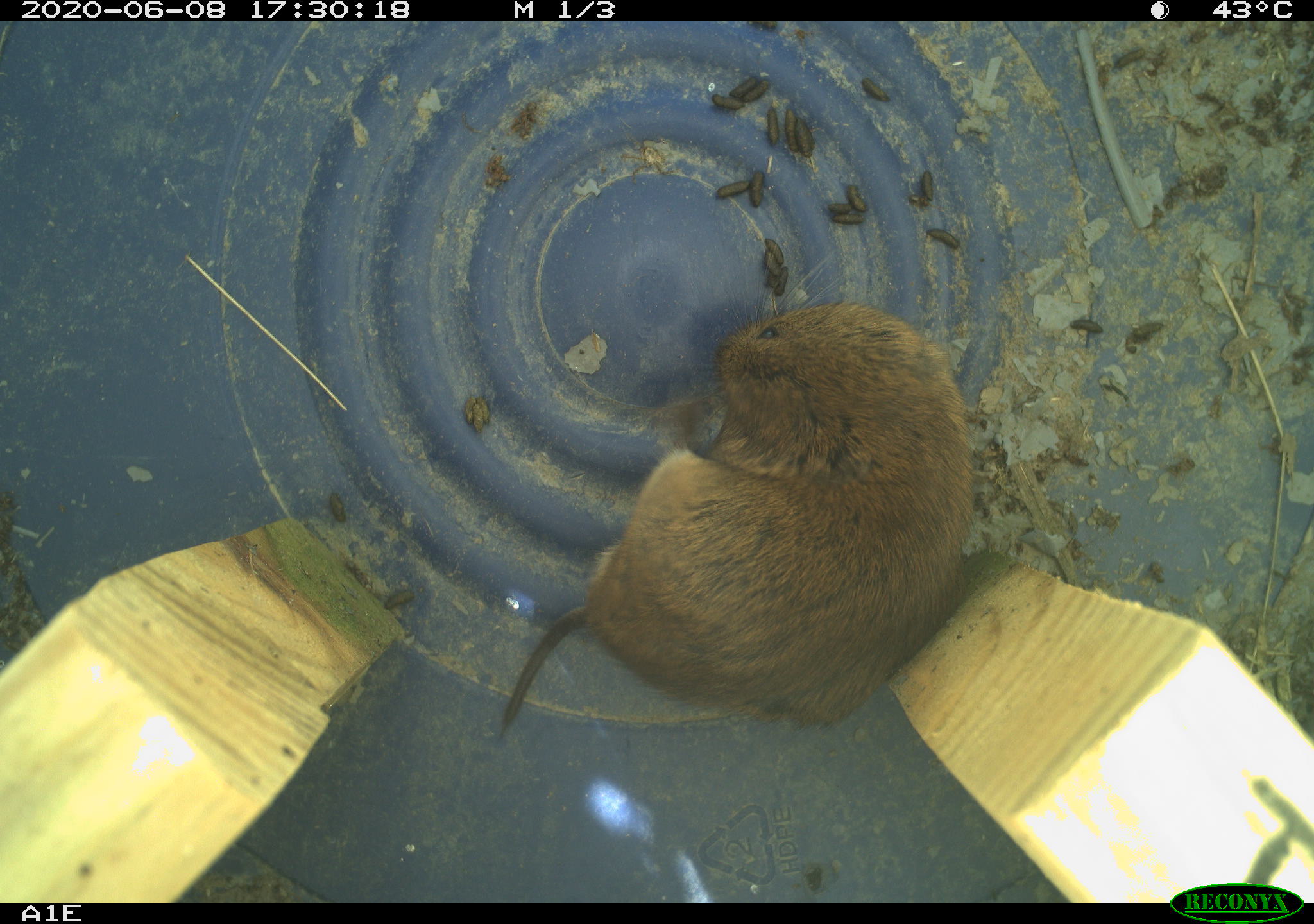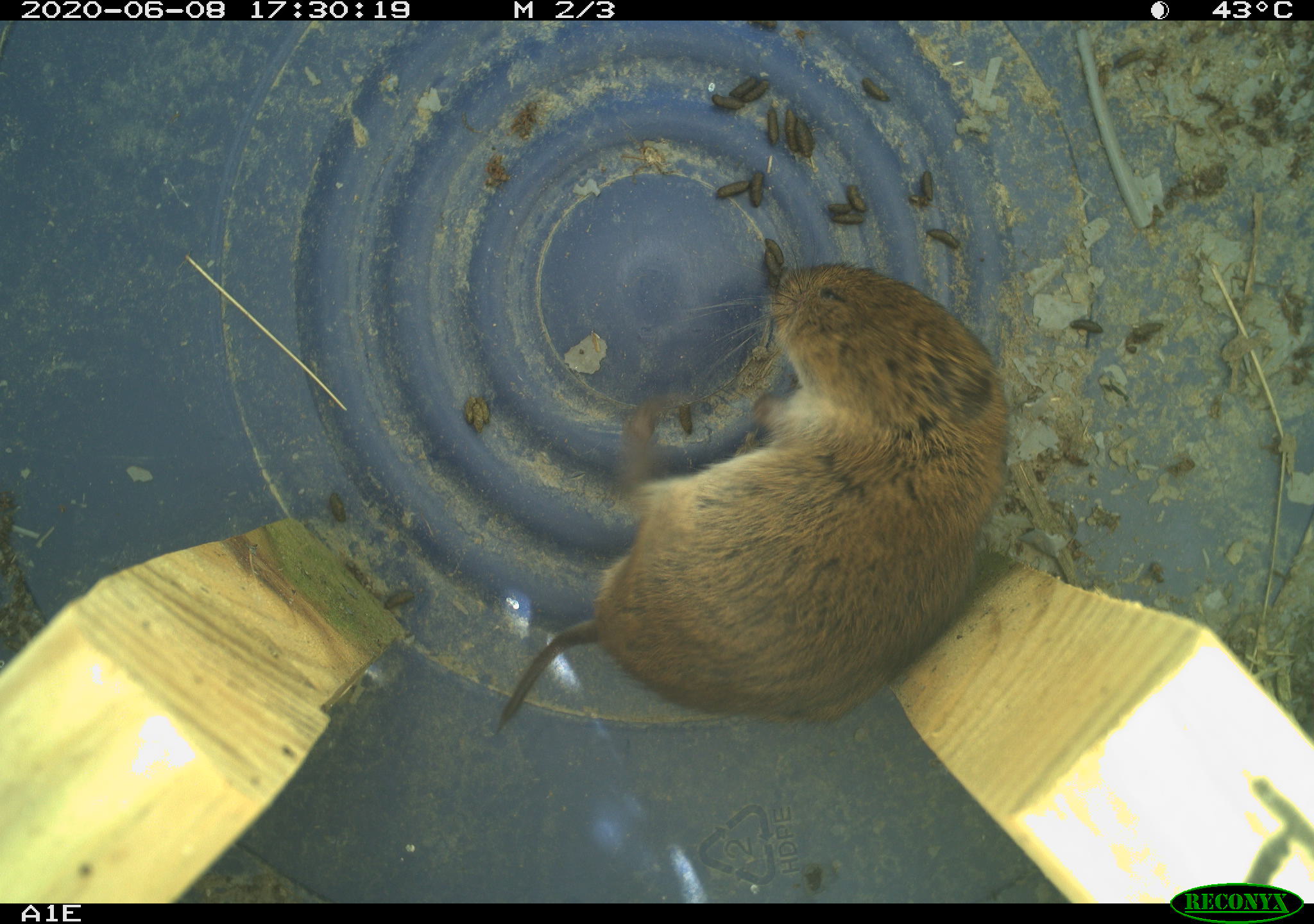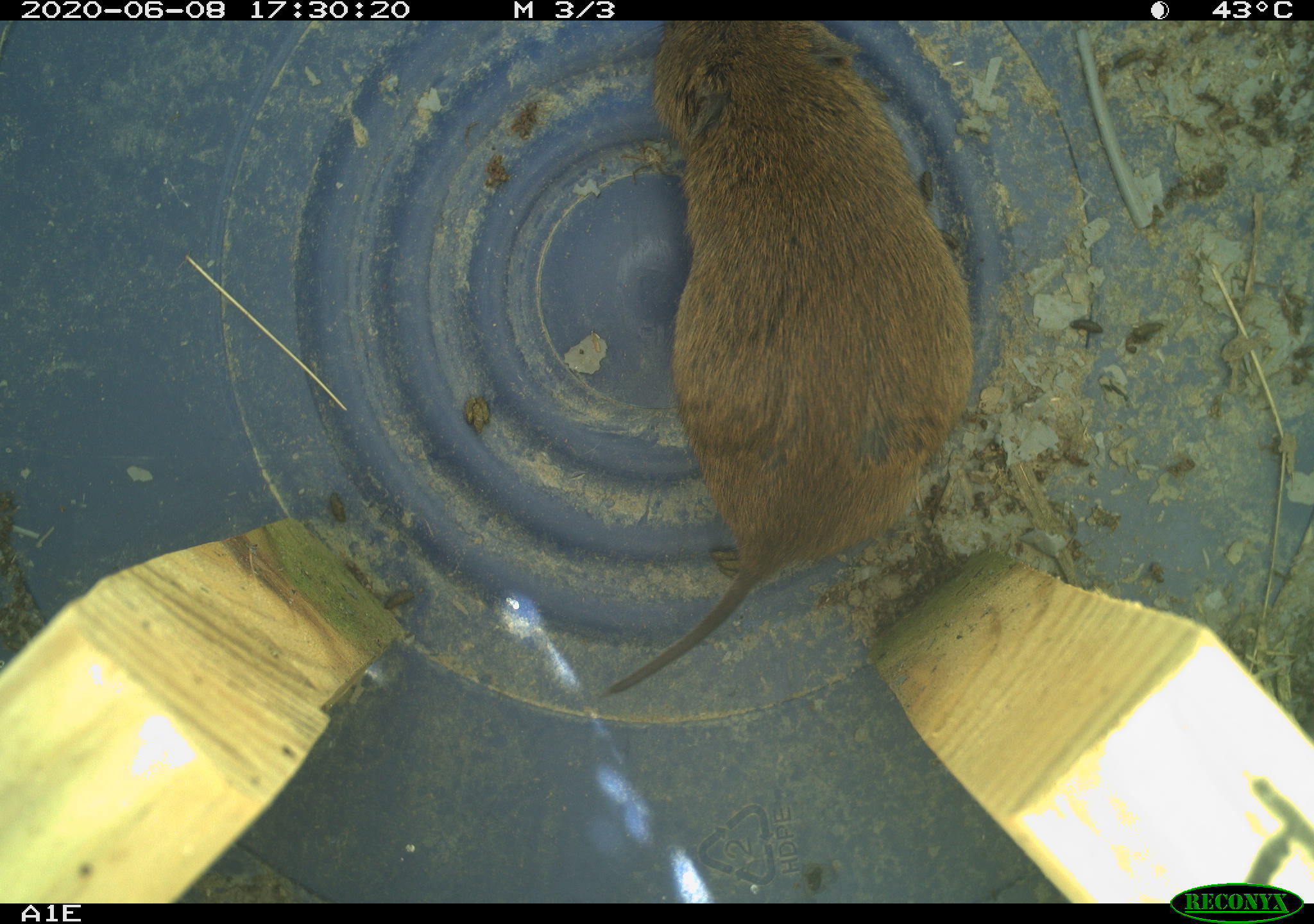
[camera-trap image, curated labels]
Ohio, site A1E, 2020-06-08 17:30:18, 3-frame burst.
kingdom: Animalia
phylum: Chordata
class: Mammalia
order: Rodentia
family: Cricetidae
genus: Microtus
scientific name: Microtus pennsylvanicus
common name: meadow vole